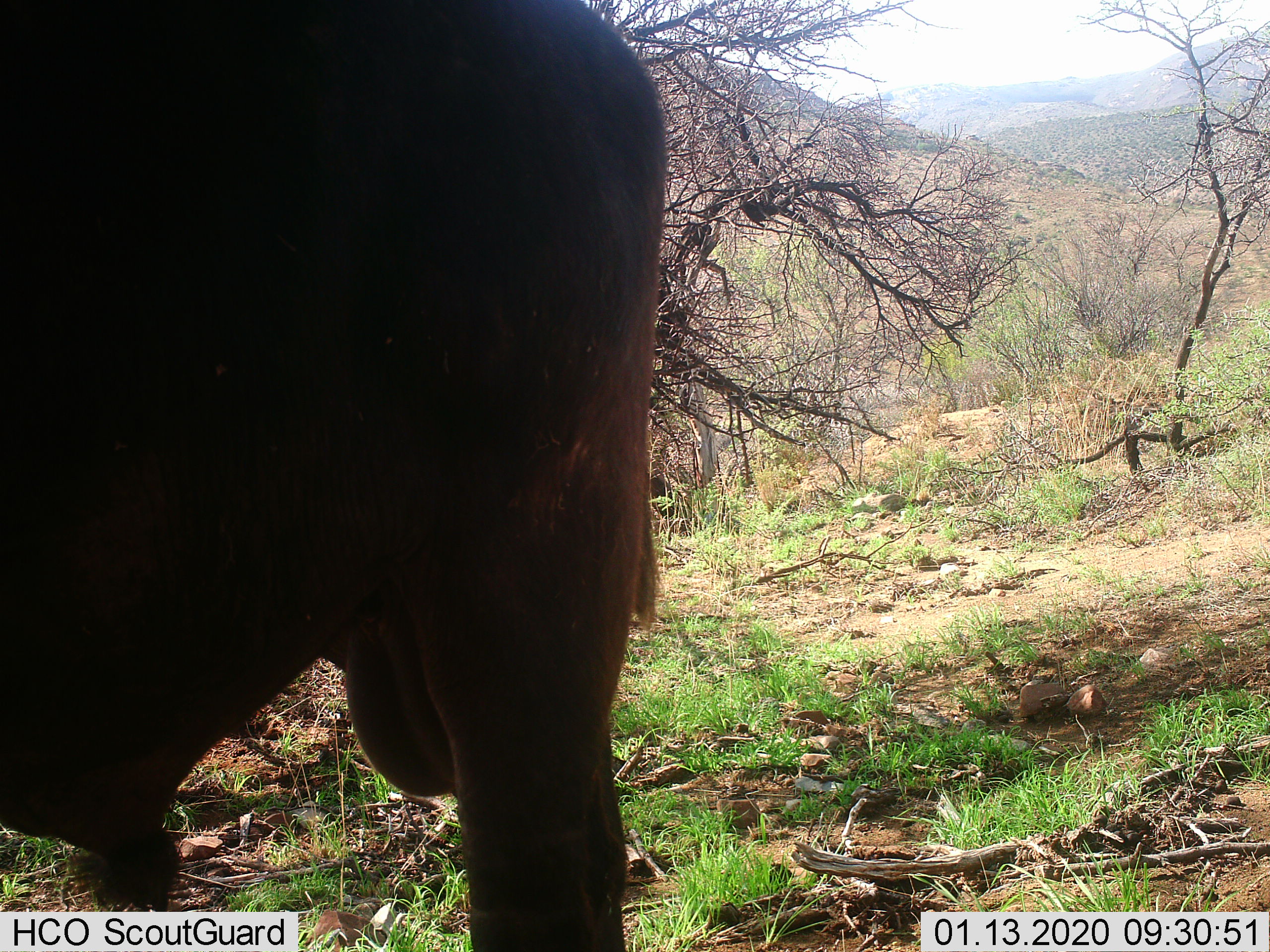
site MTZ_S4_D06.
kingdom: Animalia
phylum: Chordata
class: Mammalia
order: Artiodactyla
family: Bovidae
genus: Syncerus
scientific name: Syncerus caffer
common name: african buffalo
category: buffalo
Buffalo (african buffalo) (Syncerus caffer), count 1. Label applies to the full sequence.